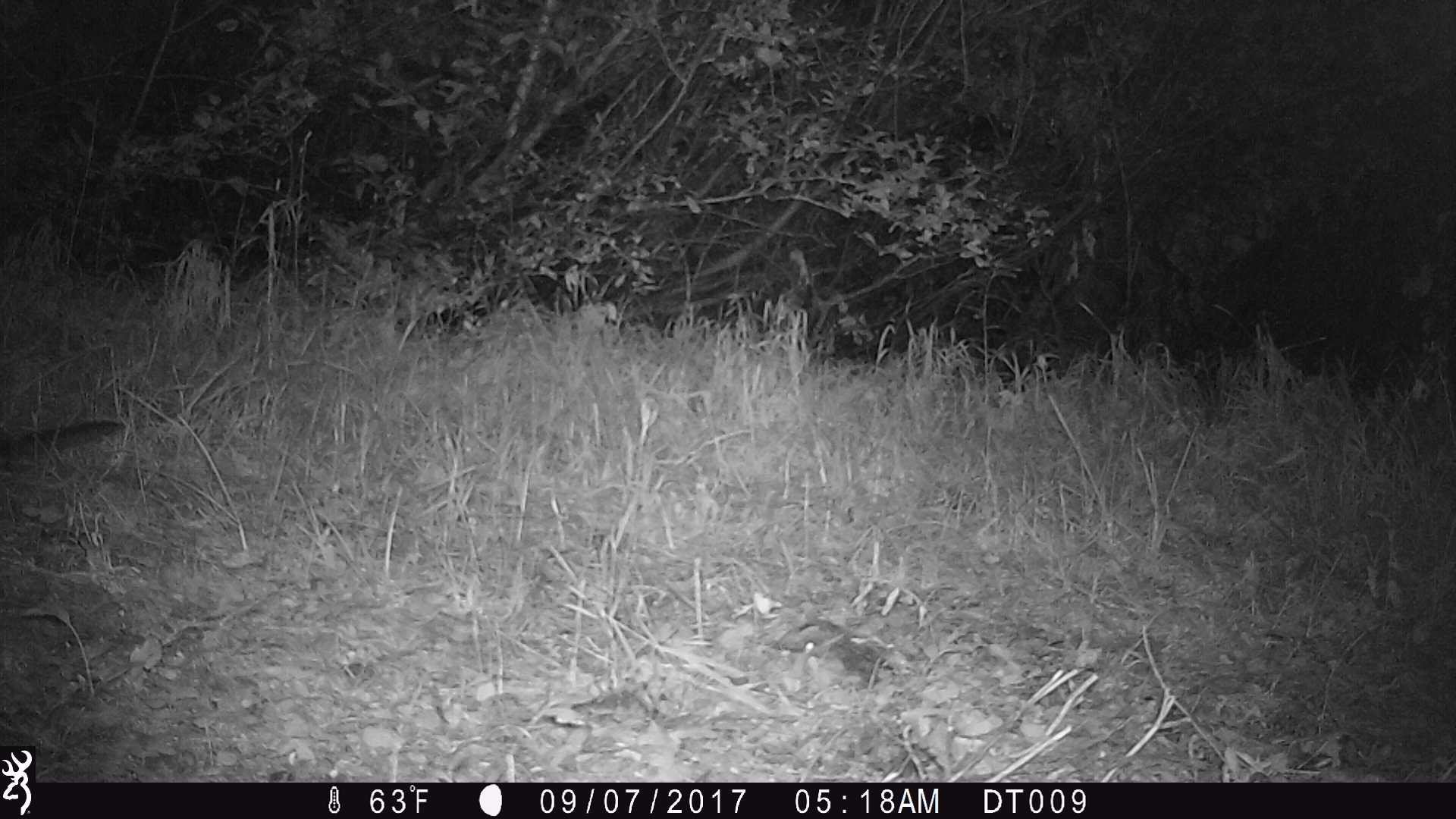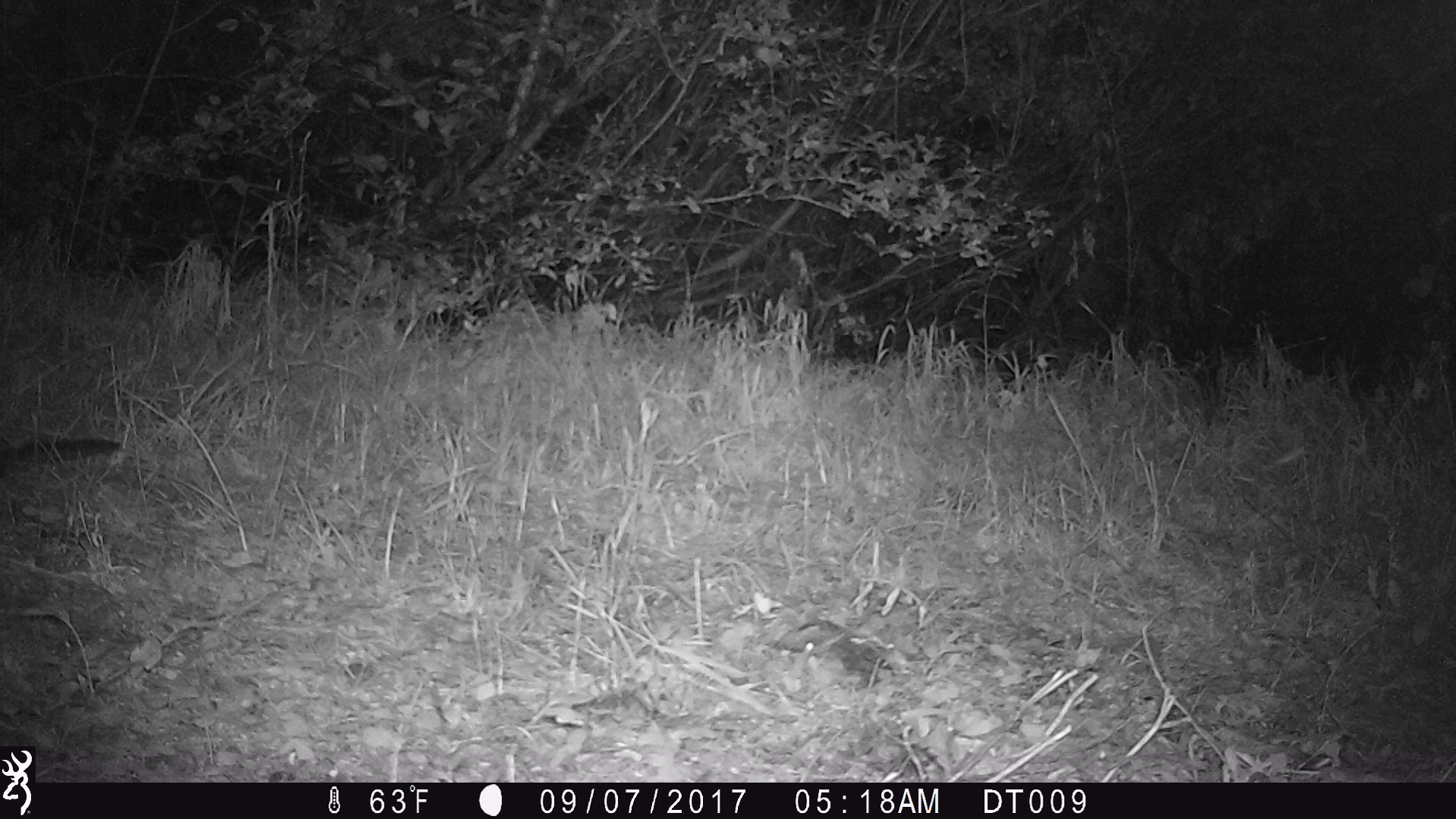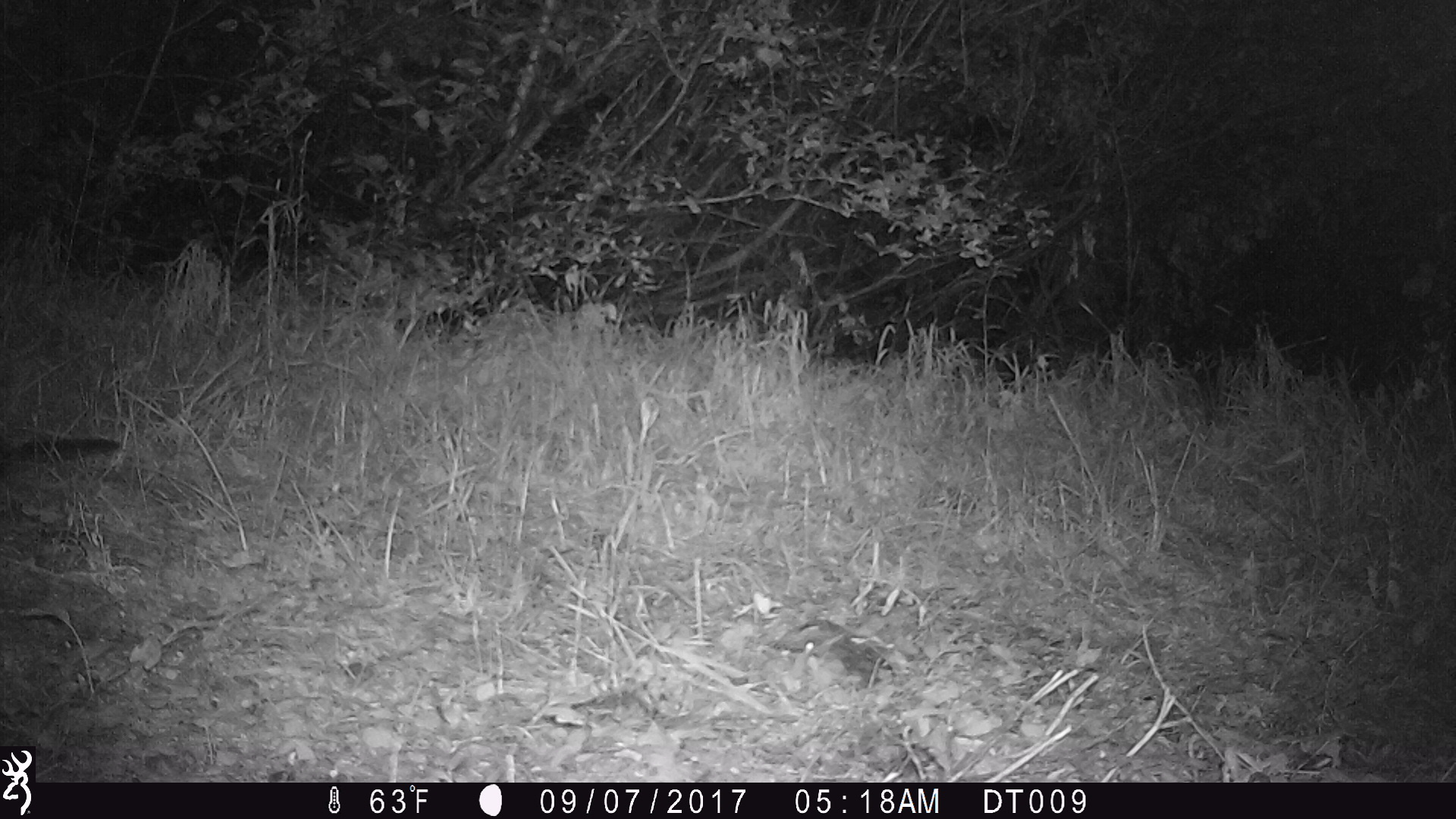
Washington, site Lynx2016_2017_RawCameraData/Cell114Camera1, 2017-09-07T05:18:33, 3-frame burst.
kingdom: Animalia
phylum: Chordata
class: Mammalia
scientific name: Mammalia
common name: small mammal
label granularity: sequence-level